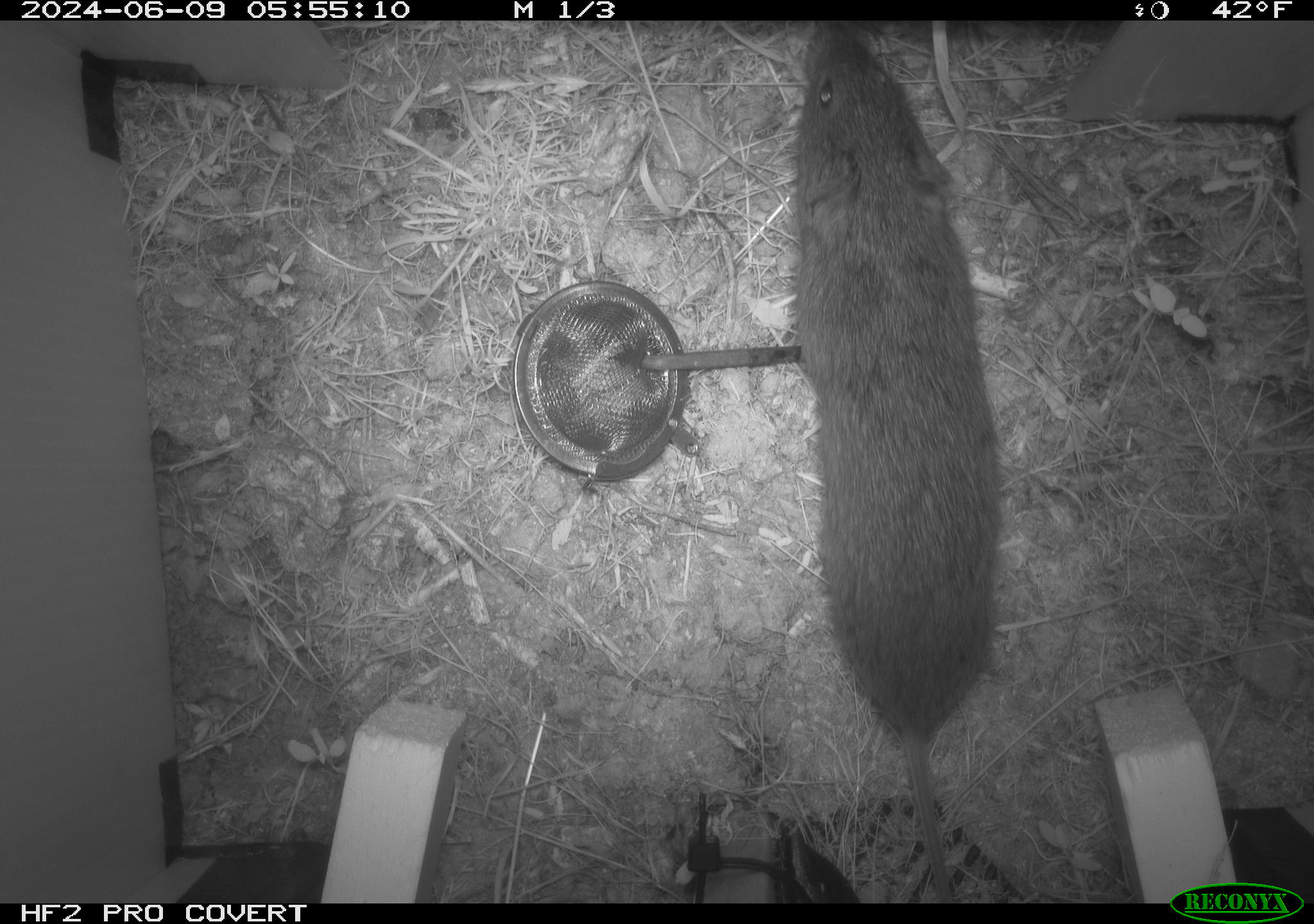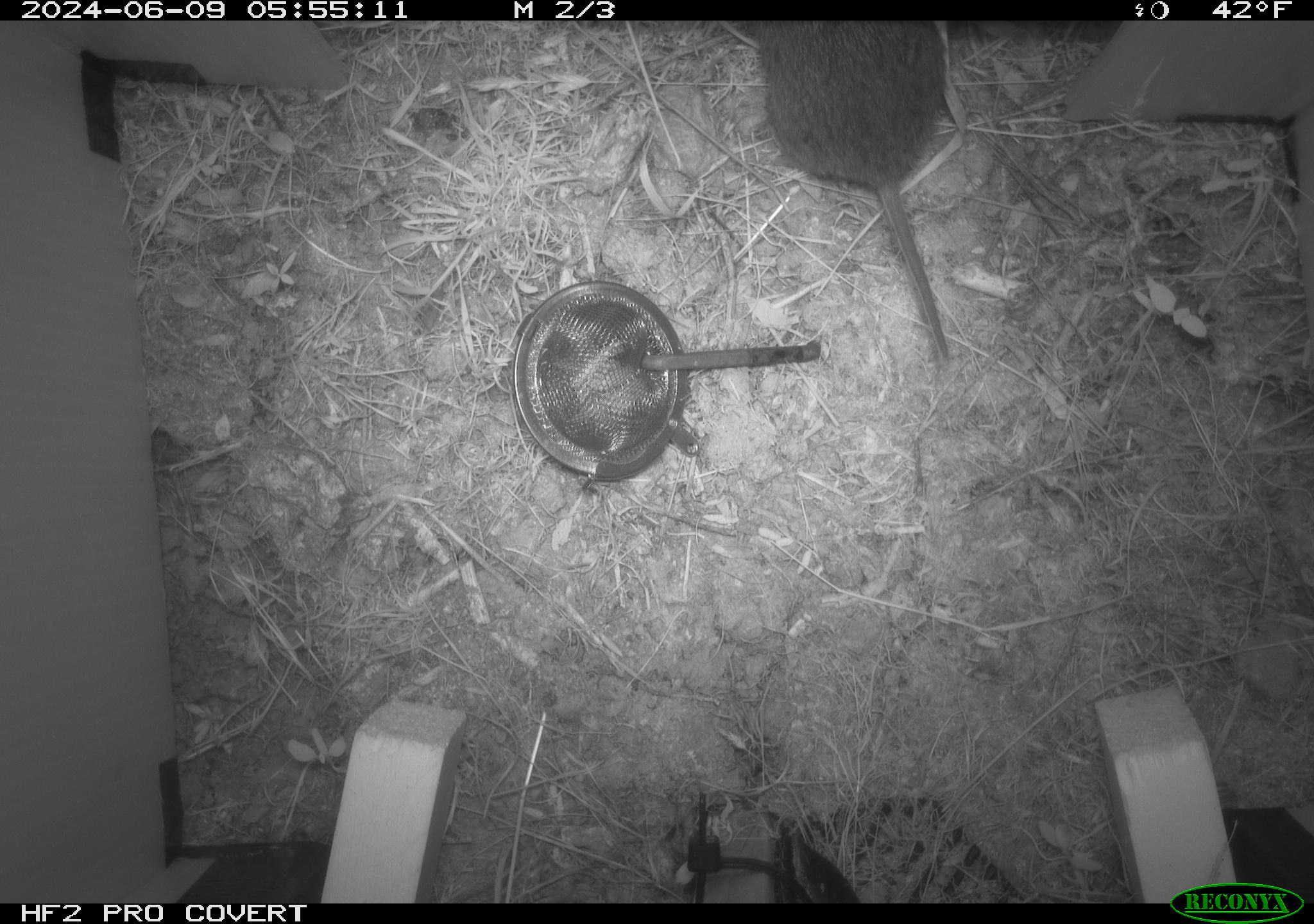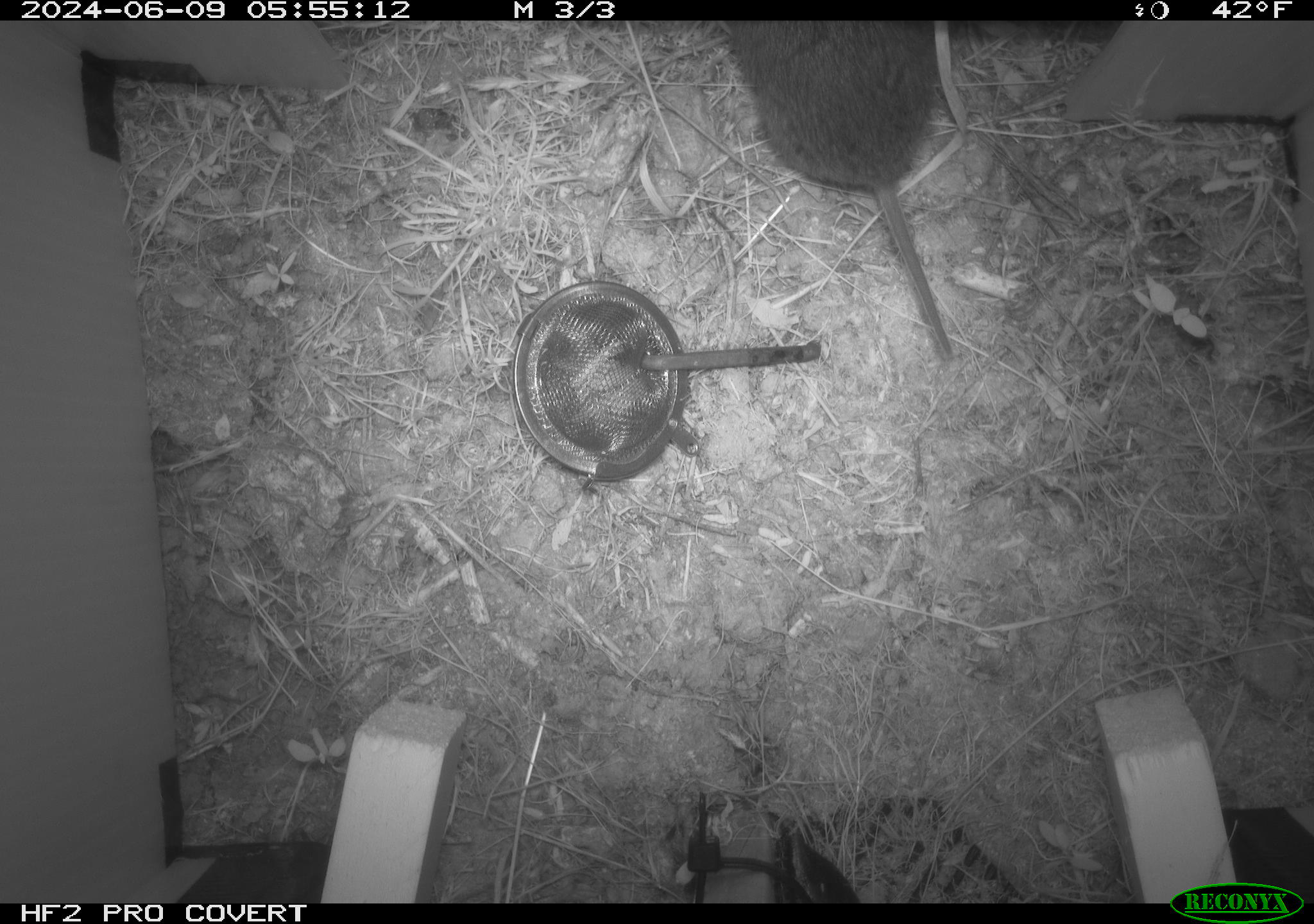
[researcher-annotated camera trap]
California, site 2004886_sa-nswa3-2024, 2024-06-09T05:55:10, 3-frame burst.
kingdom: Animalia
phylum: Chordata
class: Mammalia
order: Rodentia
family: Cricetidae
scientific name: Arvicolinae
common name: voles, lemmings, and muskrats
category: arvicolinae subfamily